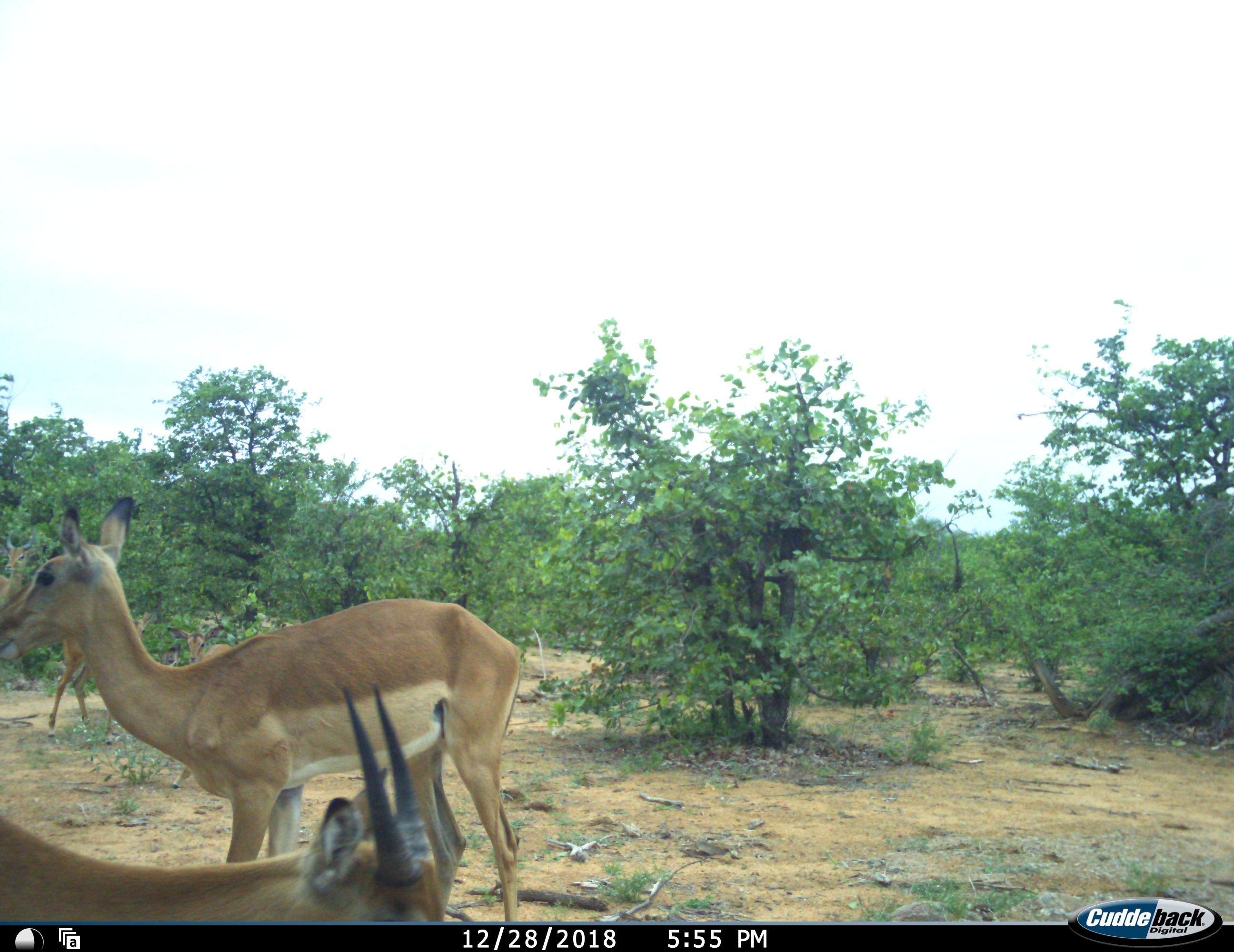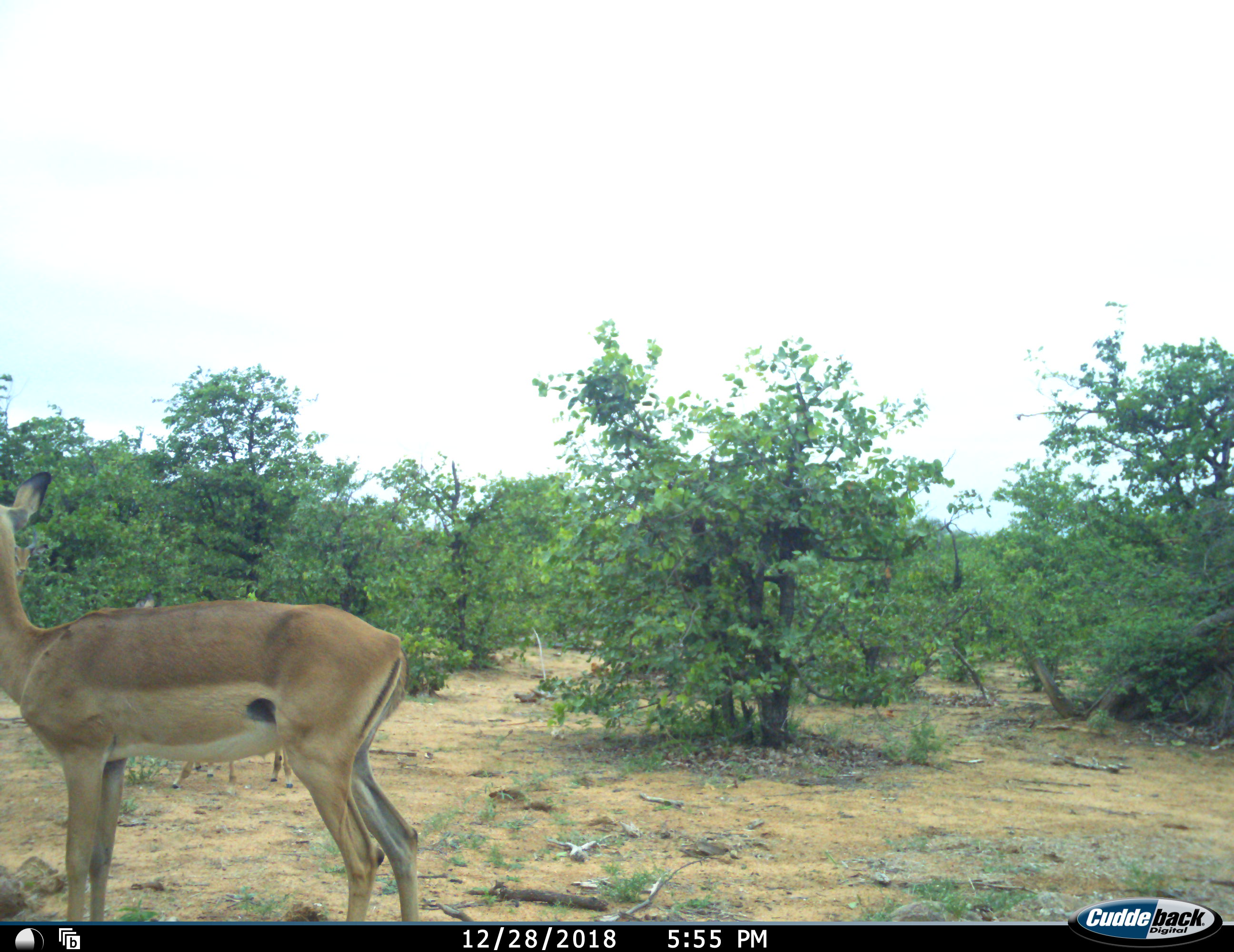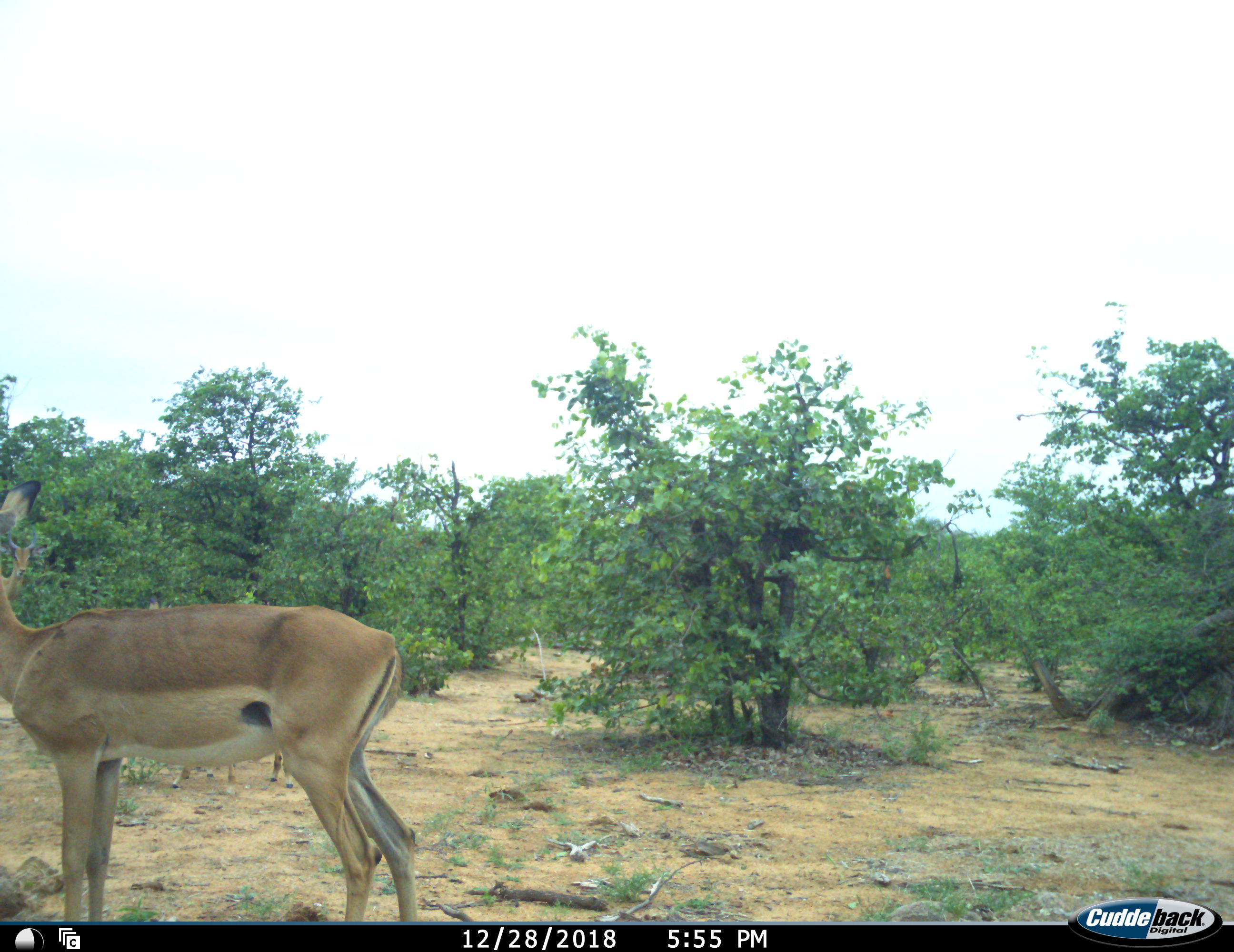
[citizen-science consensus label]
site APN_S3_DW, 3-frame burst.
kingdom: Animalia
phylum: Chordata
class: Mammalia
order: Artiodactyla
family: Bovidae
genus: Aepyceros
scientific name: Aepyceros melampus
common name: impala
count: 5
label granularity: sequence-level